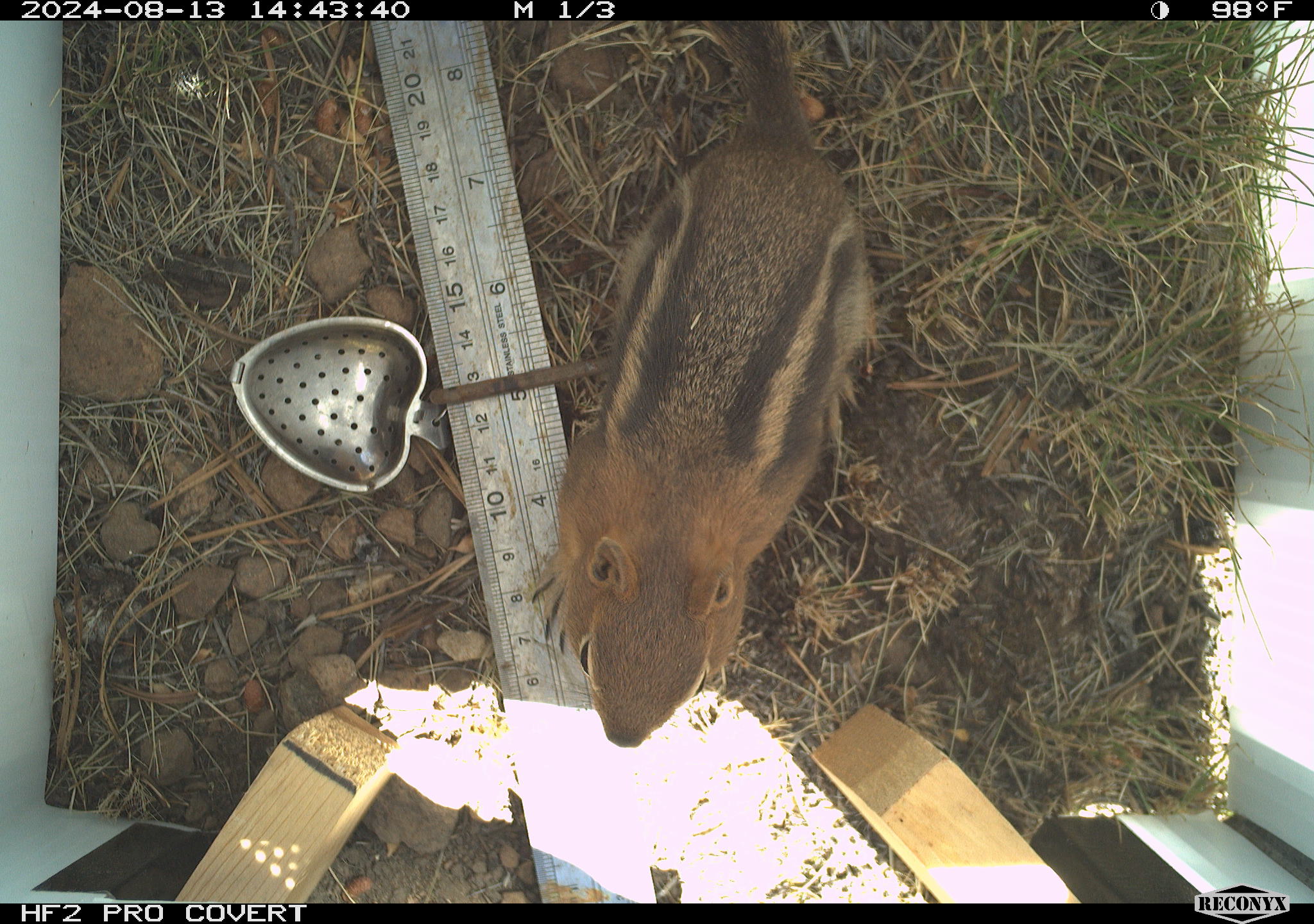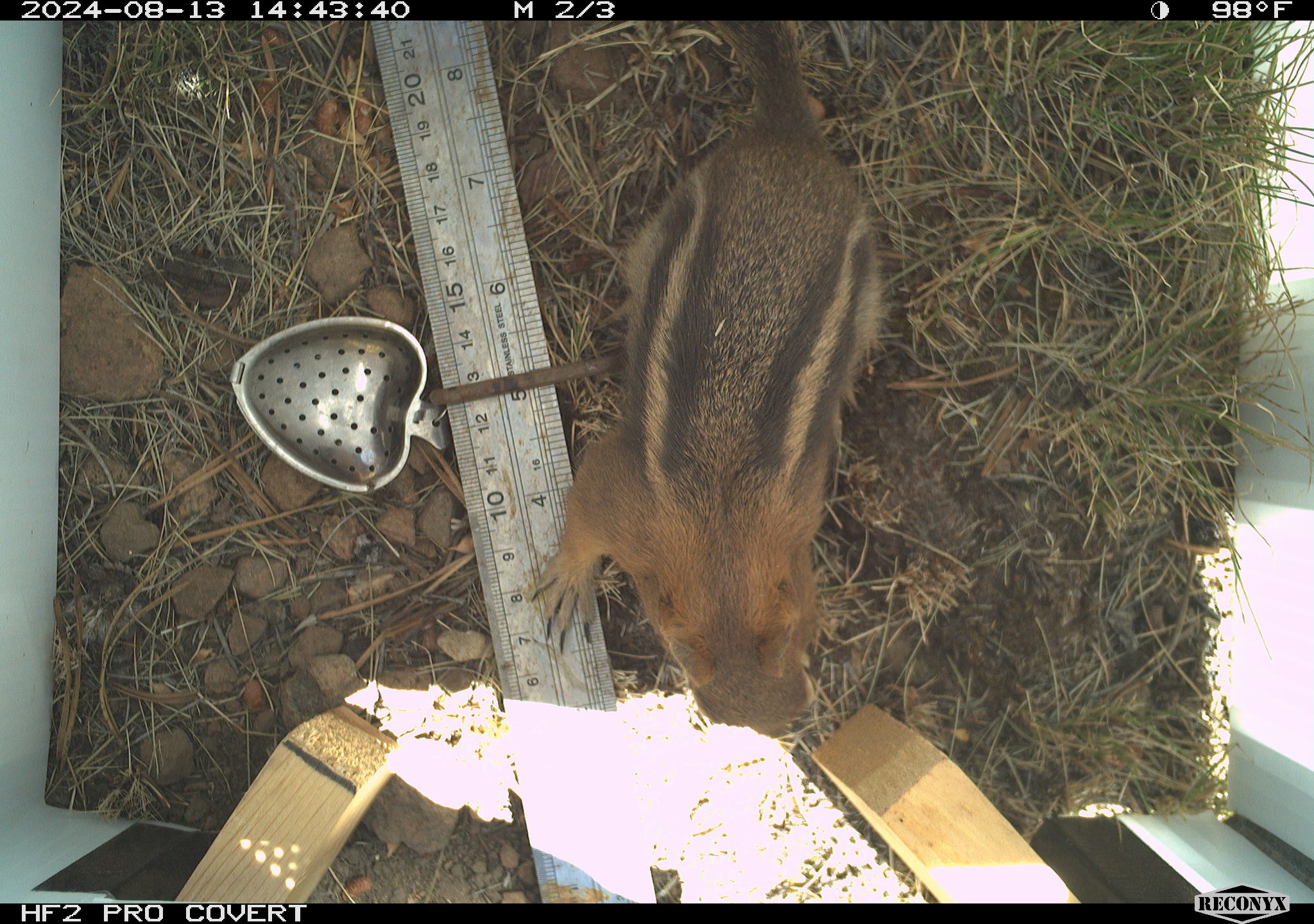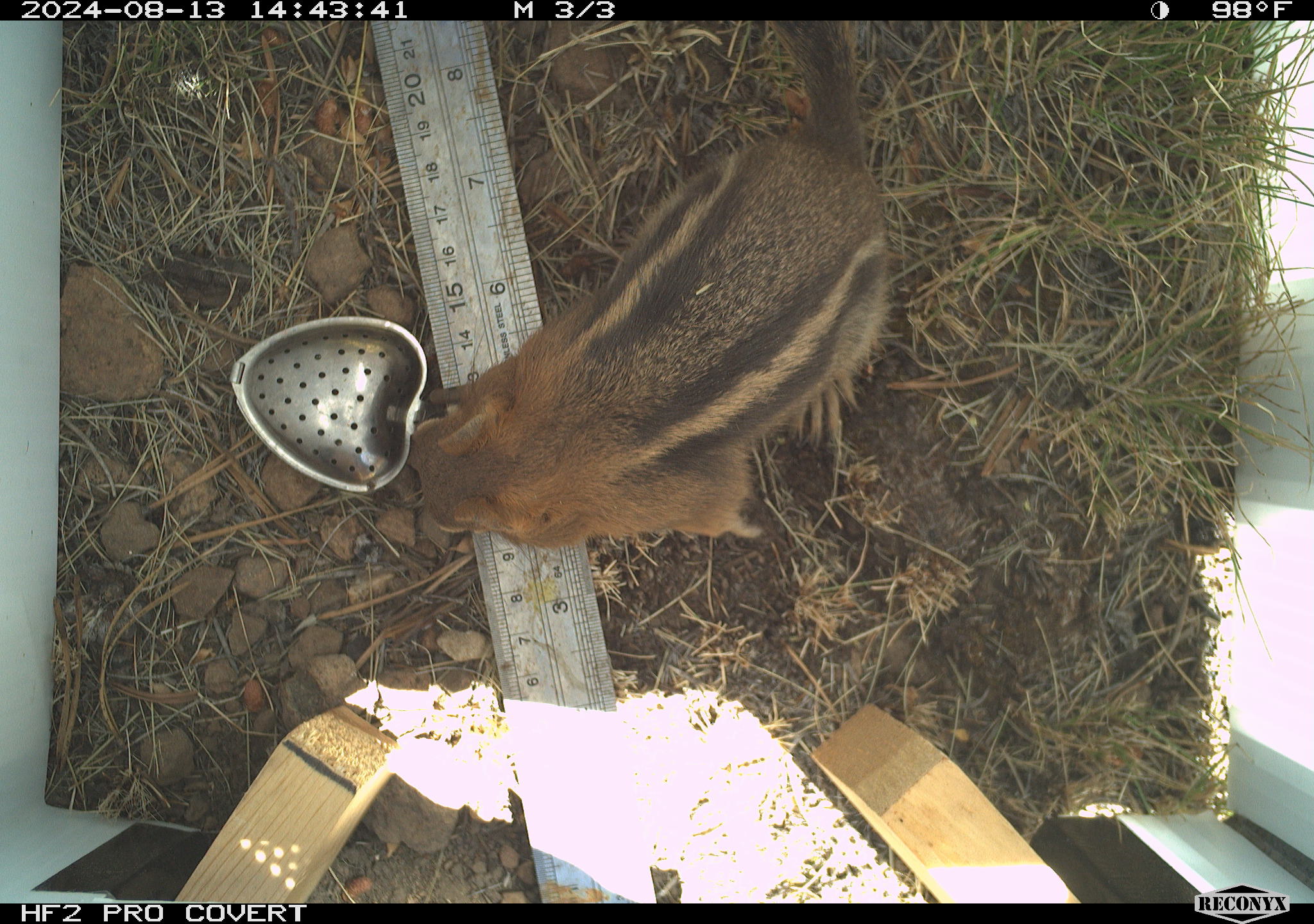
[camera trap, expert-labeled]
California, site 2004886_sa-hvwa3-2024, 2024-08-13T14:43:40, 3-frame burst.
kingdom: Animalia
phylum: Chordata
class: Mammalia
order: Rodentia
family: Sciuridae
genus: Callospermophilus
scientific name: Callospermophilus lateralis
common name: golden mantled ground squirrel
Golden mantled ground squirrel (Callospermophilus lateralis).